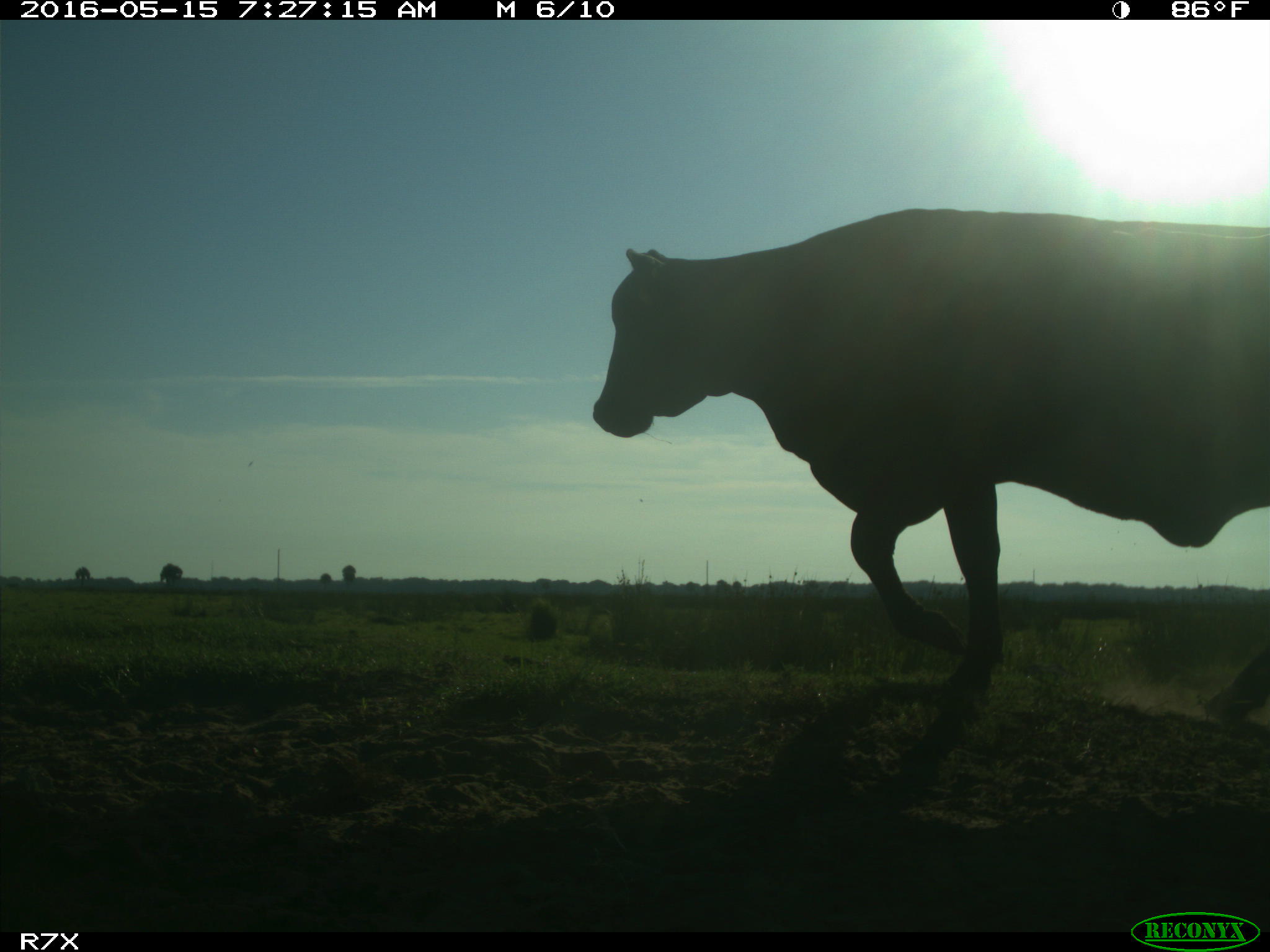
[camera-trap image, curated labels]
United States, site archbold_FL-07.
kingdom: Animalia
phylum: Chordata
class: Mammalia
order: Artiodactyla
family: Bovidae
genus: Bos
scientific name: Bos taurus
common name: domestic cow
Bos taurus (domestic cow).